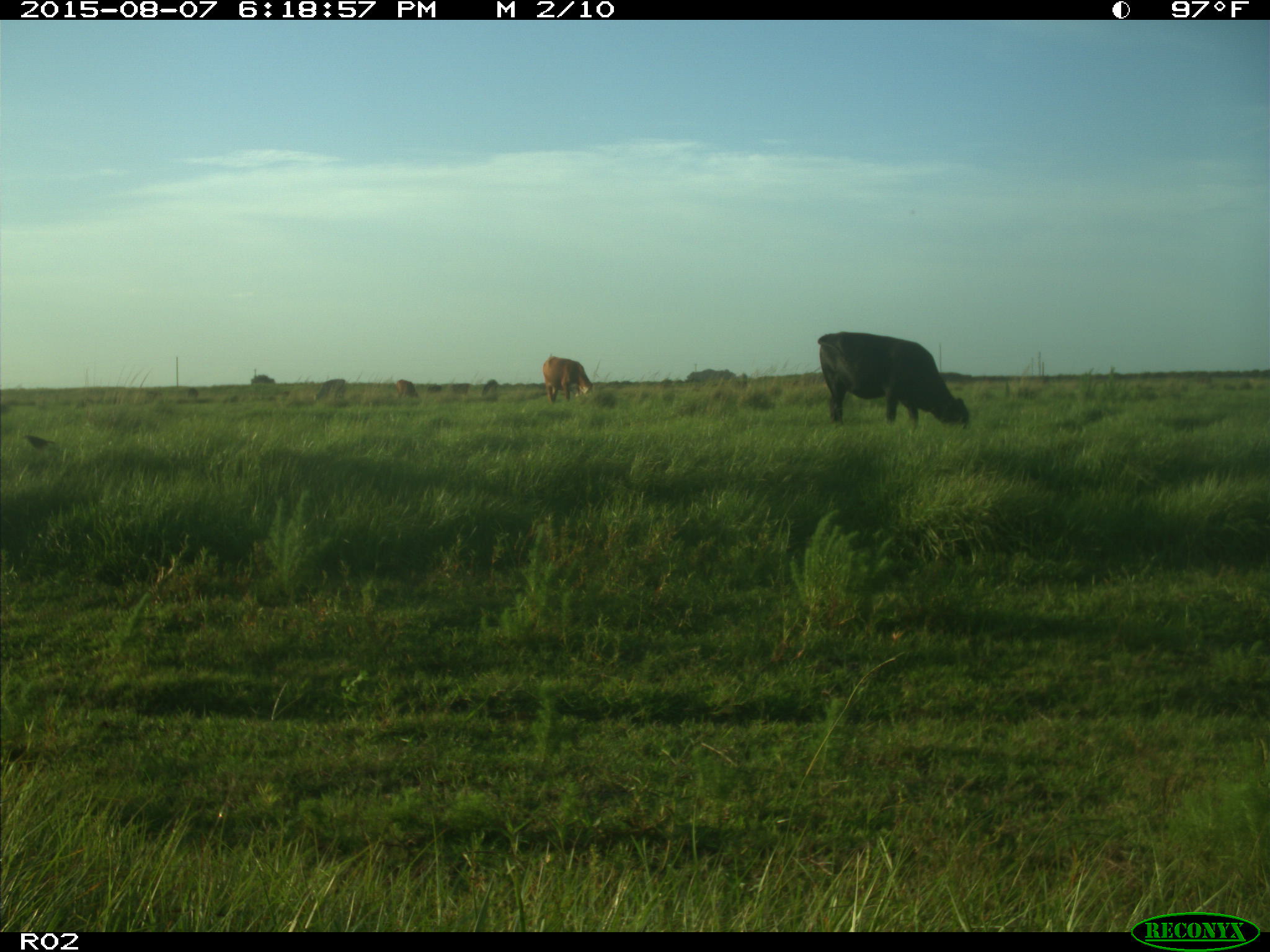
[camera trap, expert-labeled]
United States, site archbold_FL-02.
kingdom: Animalia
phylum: Chordata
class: Mammalia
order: Artiodactyla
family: Bovidae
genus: Bos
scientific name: Bos taurus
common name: domestic cow